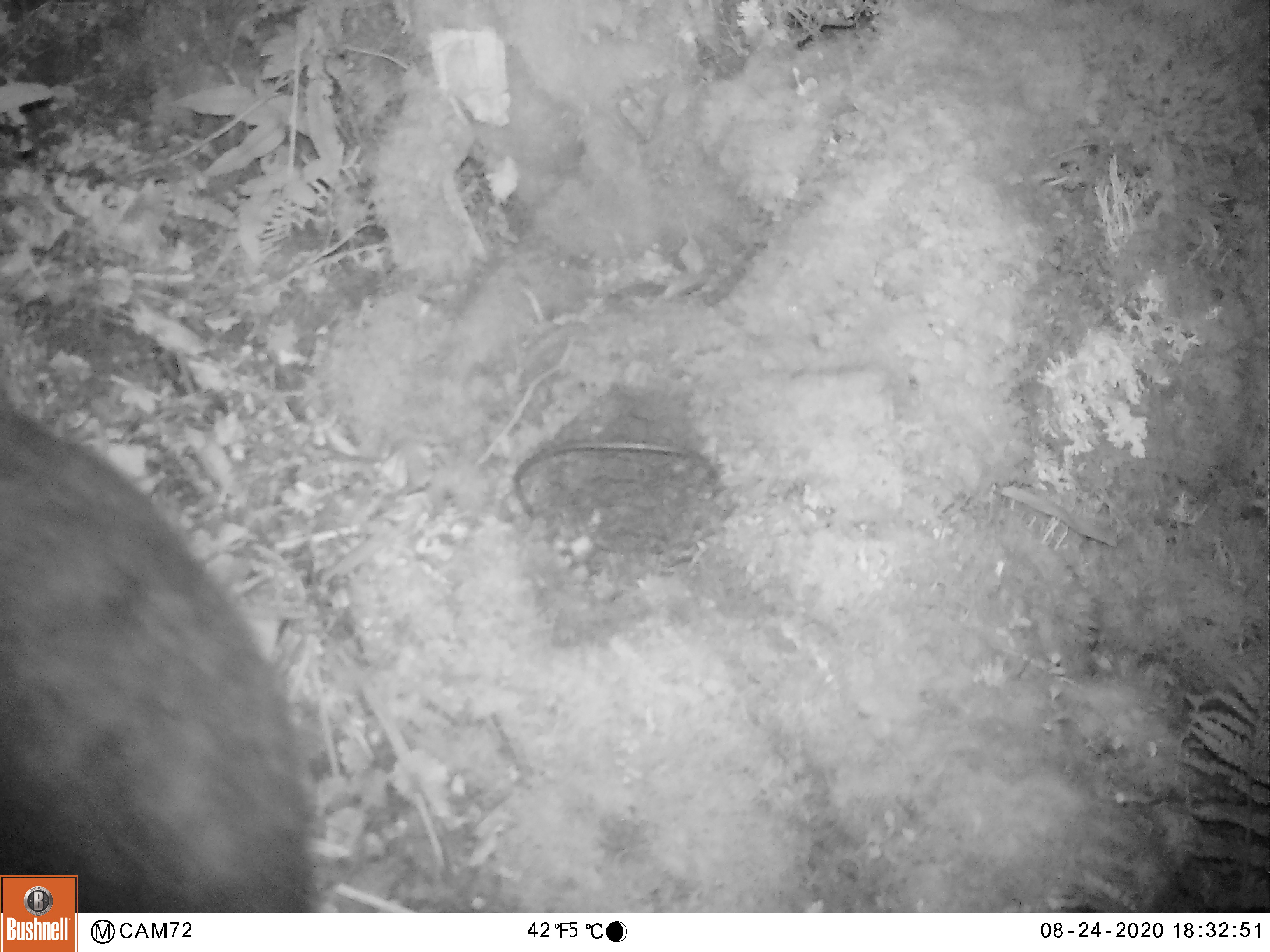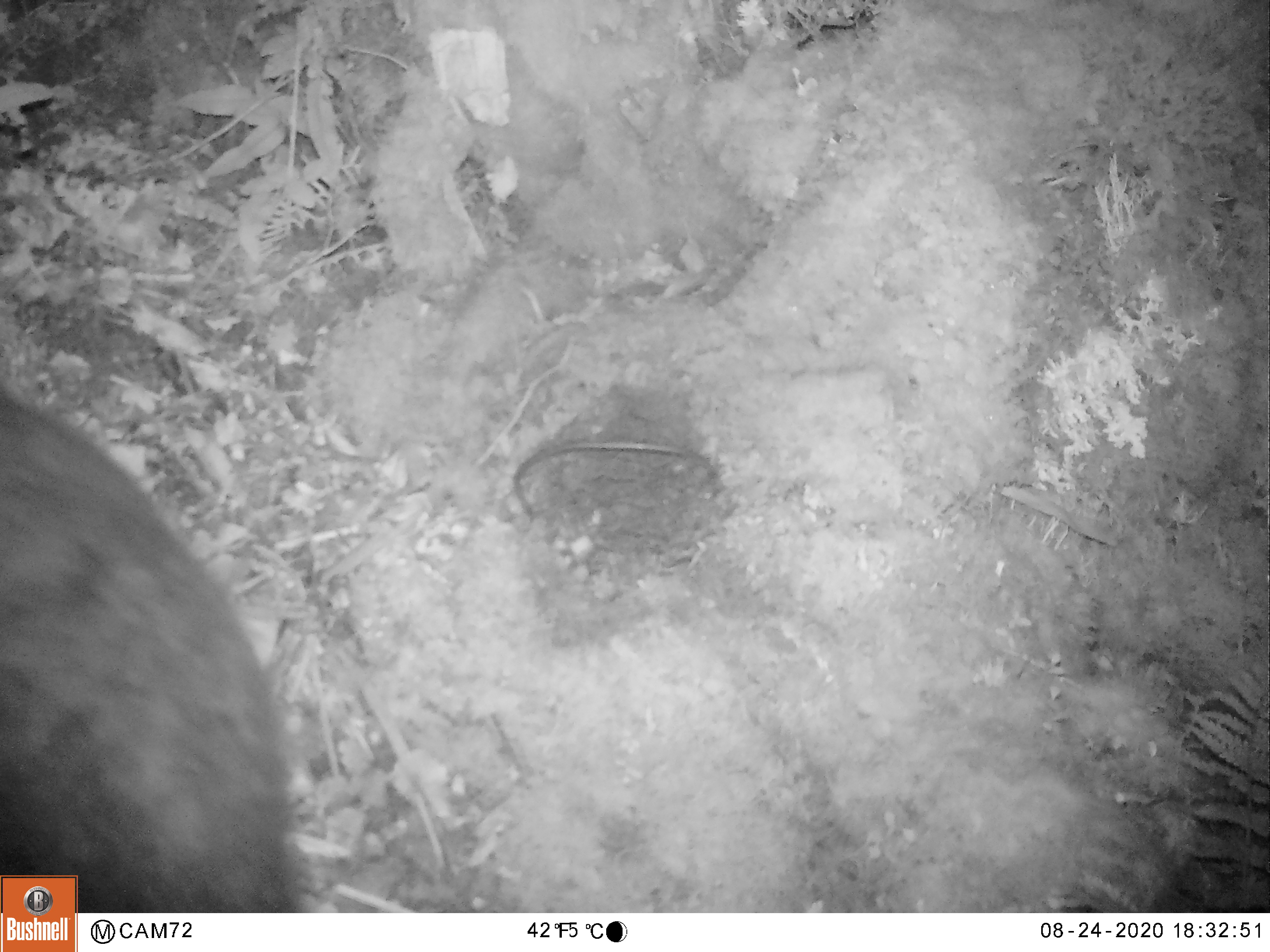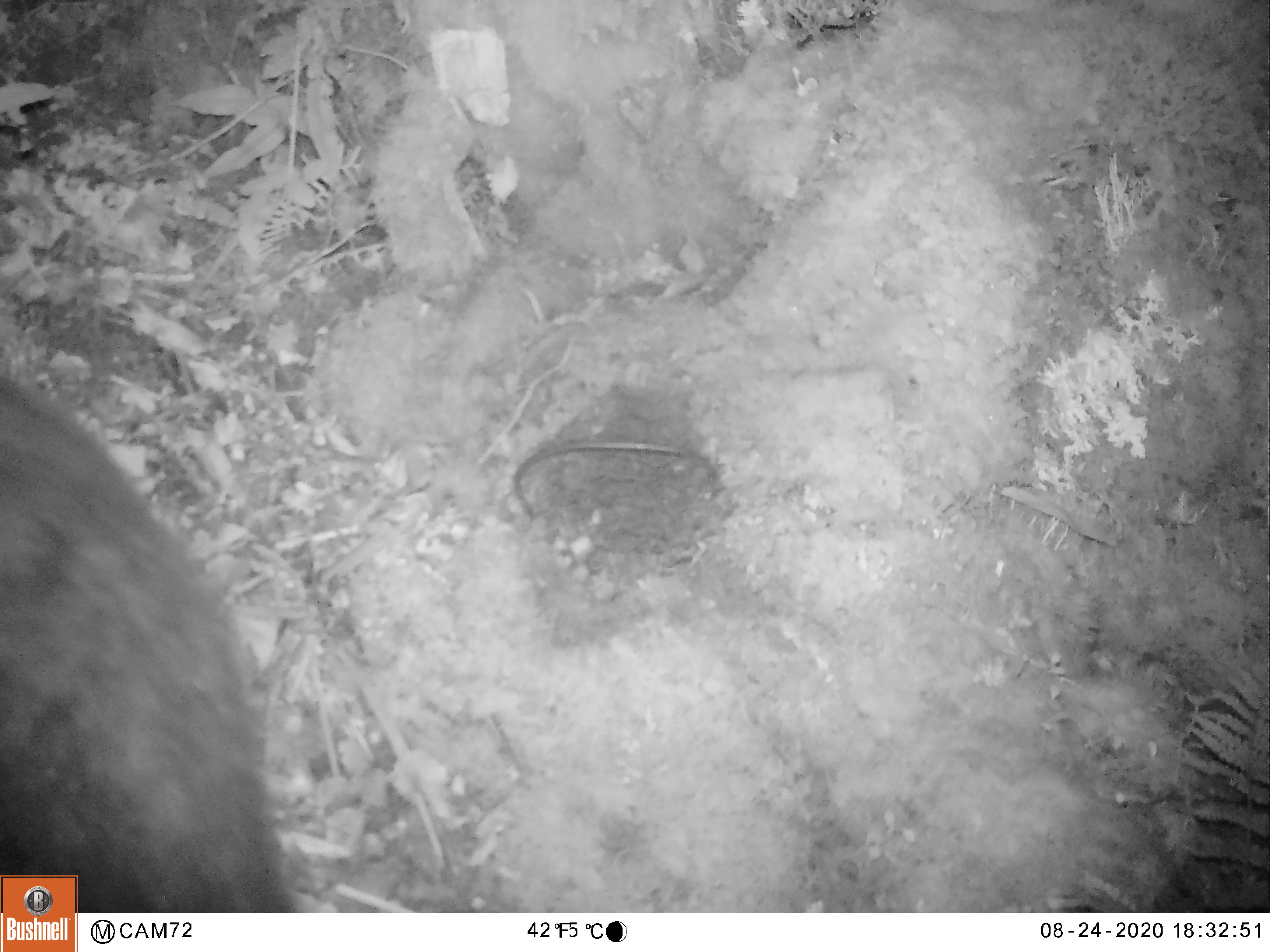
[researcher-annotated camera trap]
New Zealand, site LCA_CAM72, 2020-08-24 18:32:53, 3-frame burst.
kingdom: Animalia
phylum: Chordata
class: Mammalia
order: Diprotodontia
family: Phalangeridae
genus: Trichosurus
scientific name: Trichosurus vulpecula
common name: common brushtail possum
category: possum